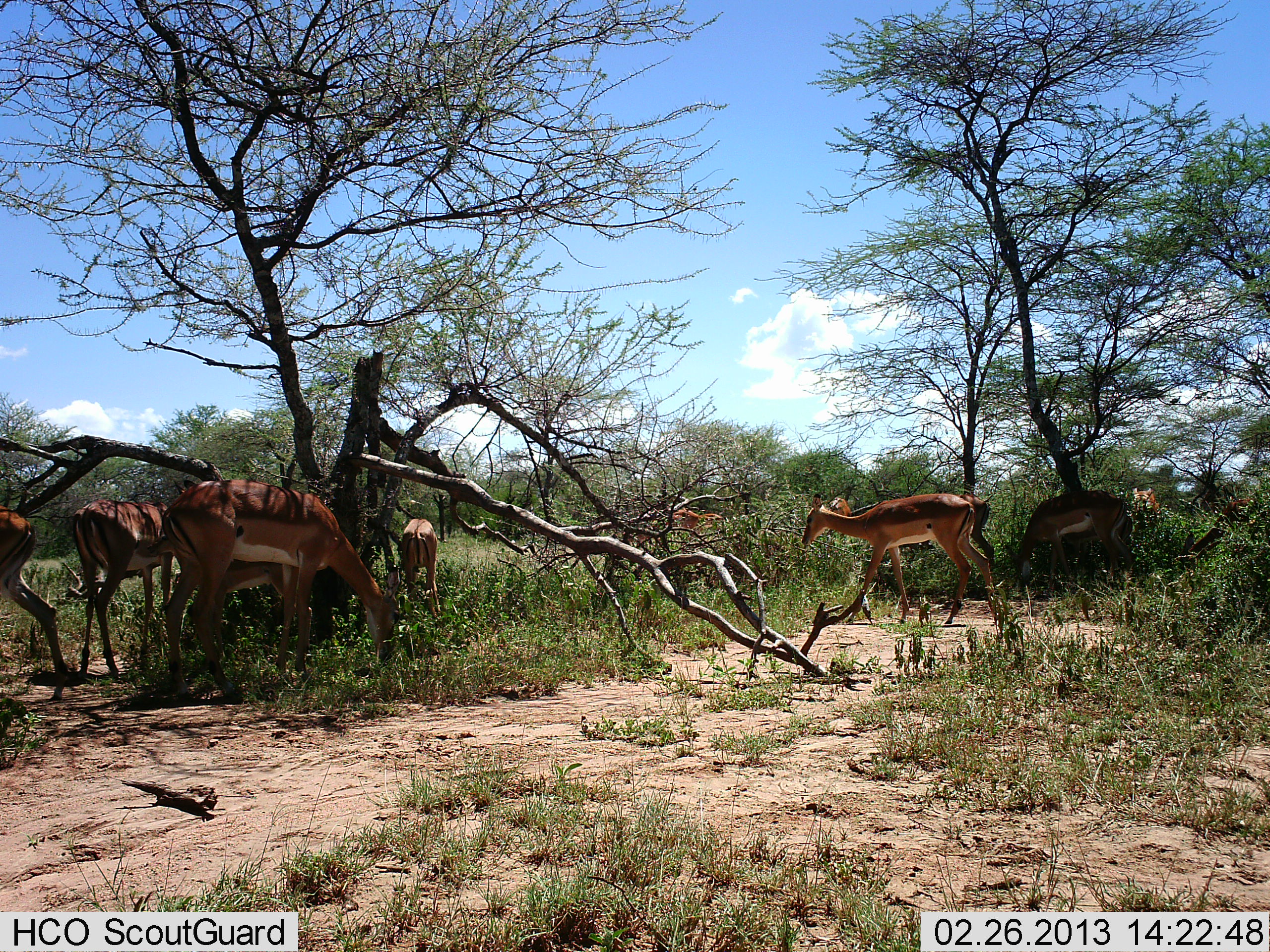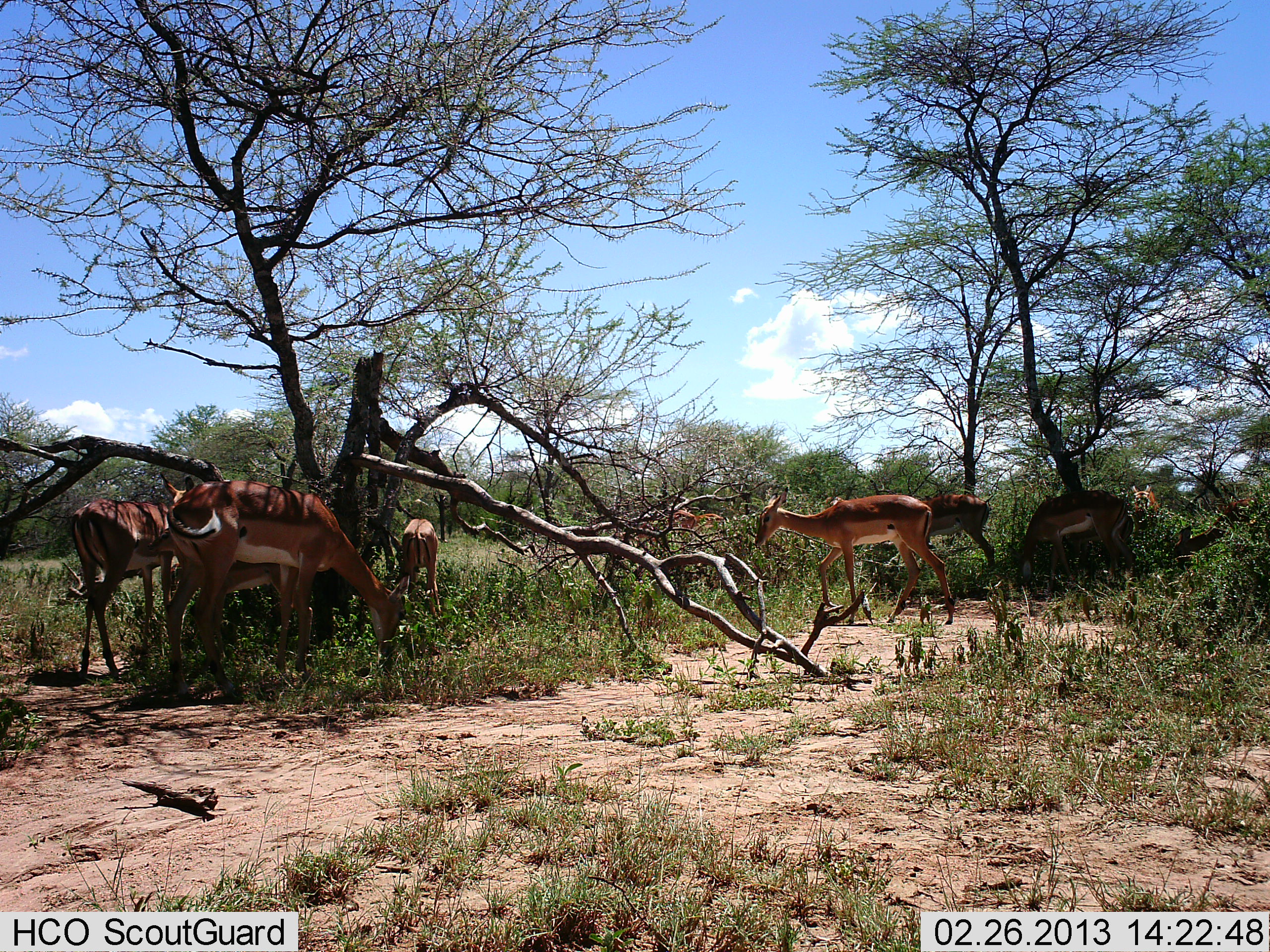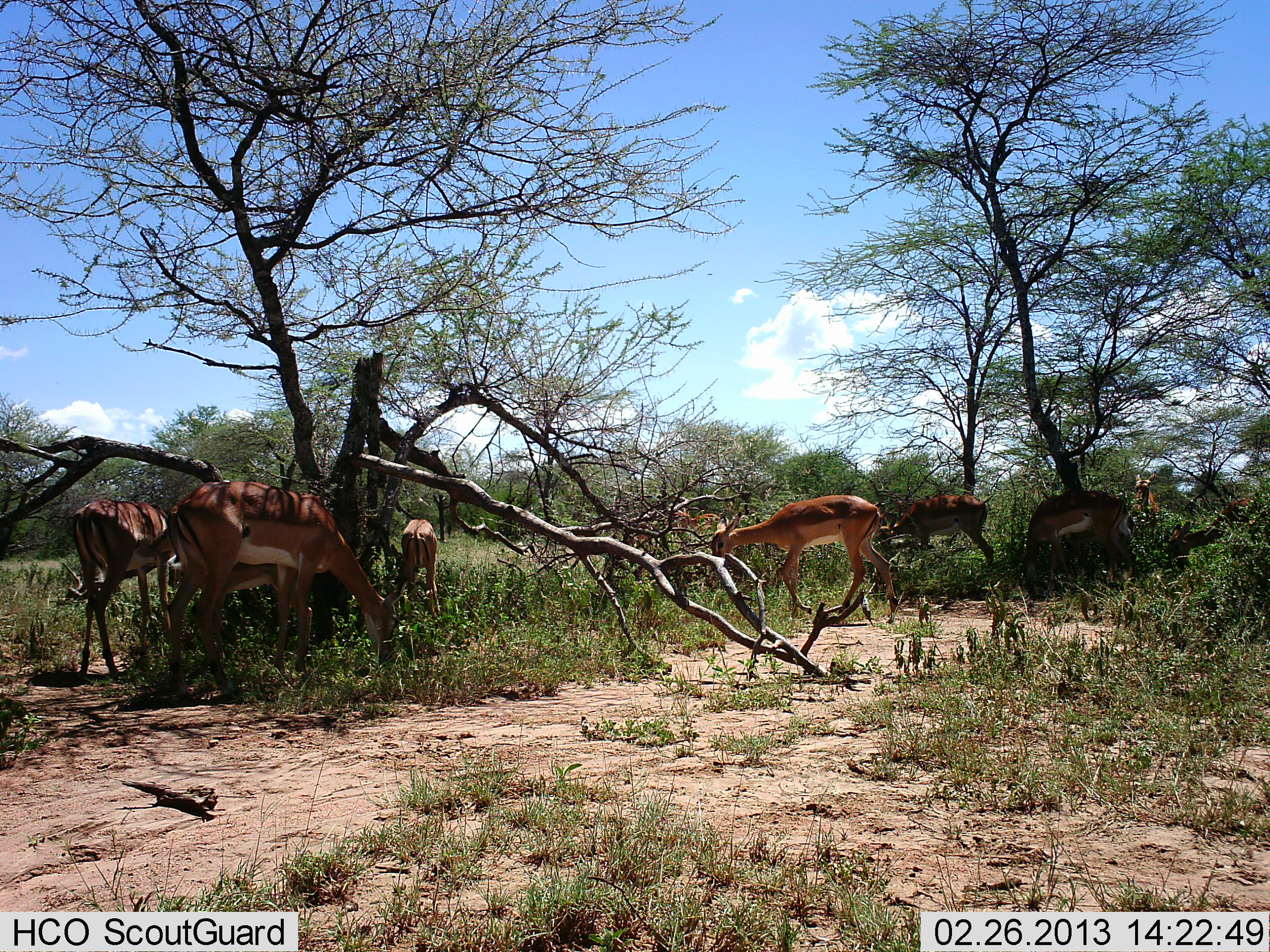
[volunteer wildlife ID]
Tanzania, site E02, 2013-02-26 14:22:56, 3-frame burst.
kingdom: Animalia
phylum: Chordata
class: Mammalia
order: Artiodactyla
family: Bovidae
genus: Aepyceros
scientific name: Aepyceros melampus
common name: impala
Impala (Aepyceros melampus), count 8. Behavior (volunteer vote fractions): standing 40%, resting 0%, moving 53%, interacting 0%. Young present (vote fraction): 7%. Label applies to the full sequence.